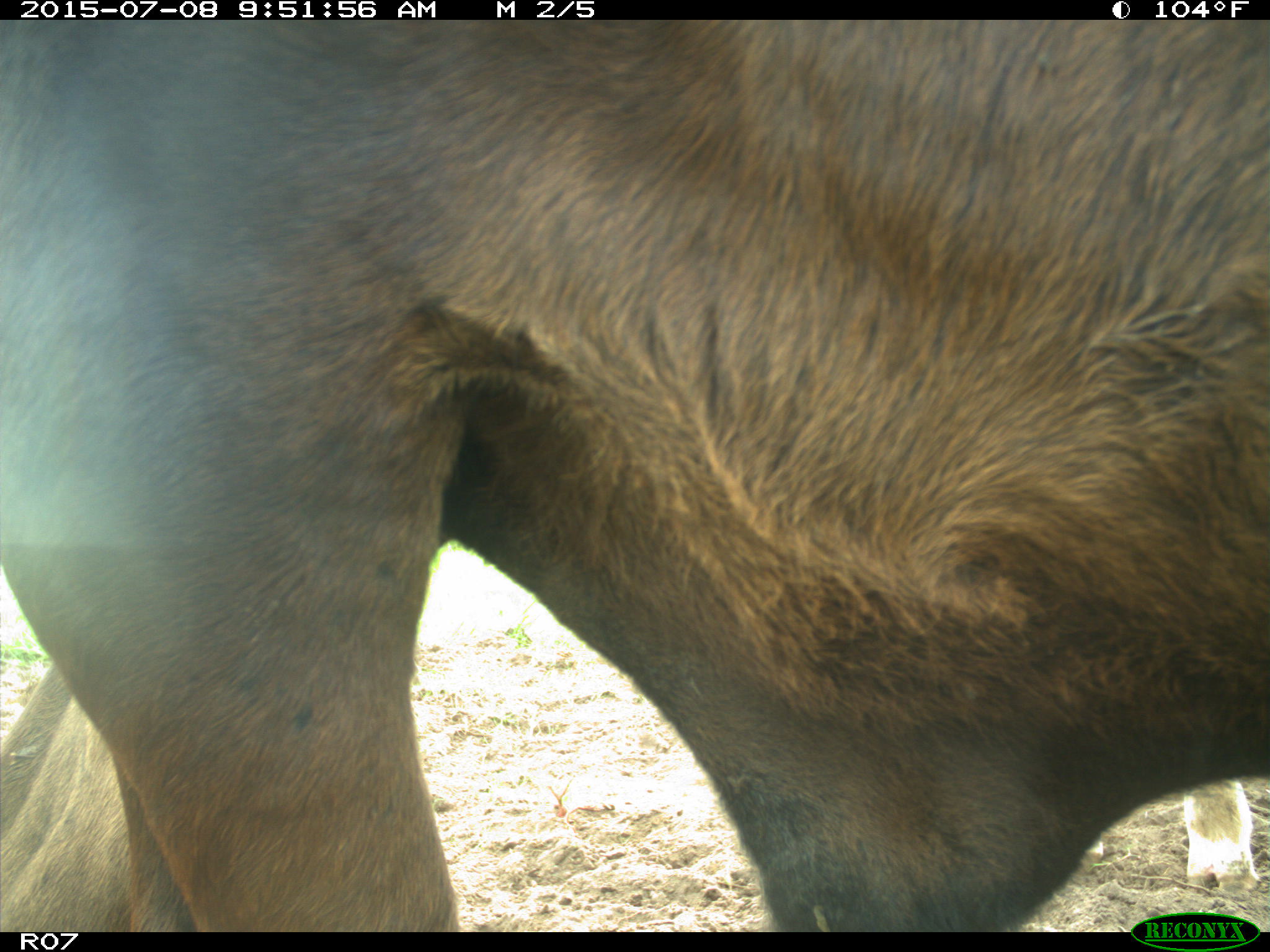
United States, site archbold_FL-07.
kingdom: Animalia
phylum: Chordata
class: Mammalia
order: Artiodactyla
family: Bovidae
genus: Bos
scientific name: Bos taurus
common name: domestic cow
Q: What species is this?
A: Bos taurus (domestic cow).